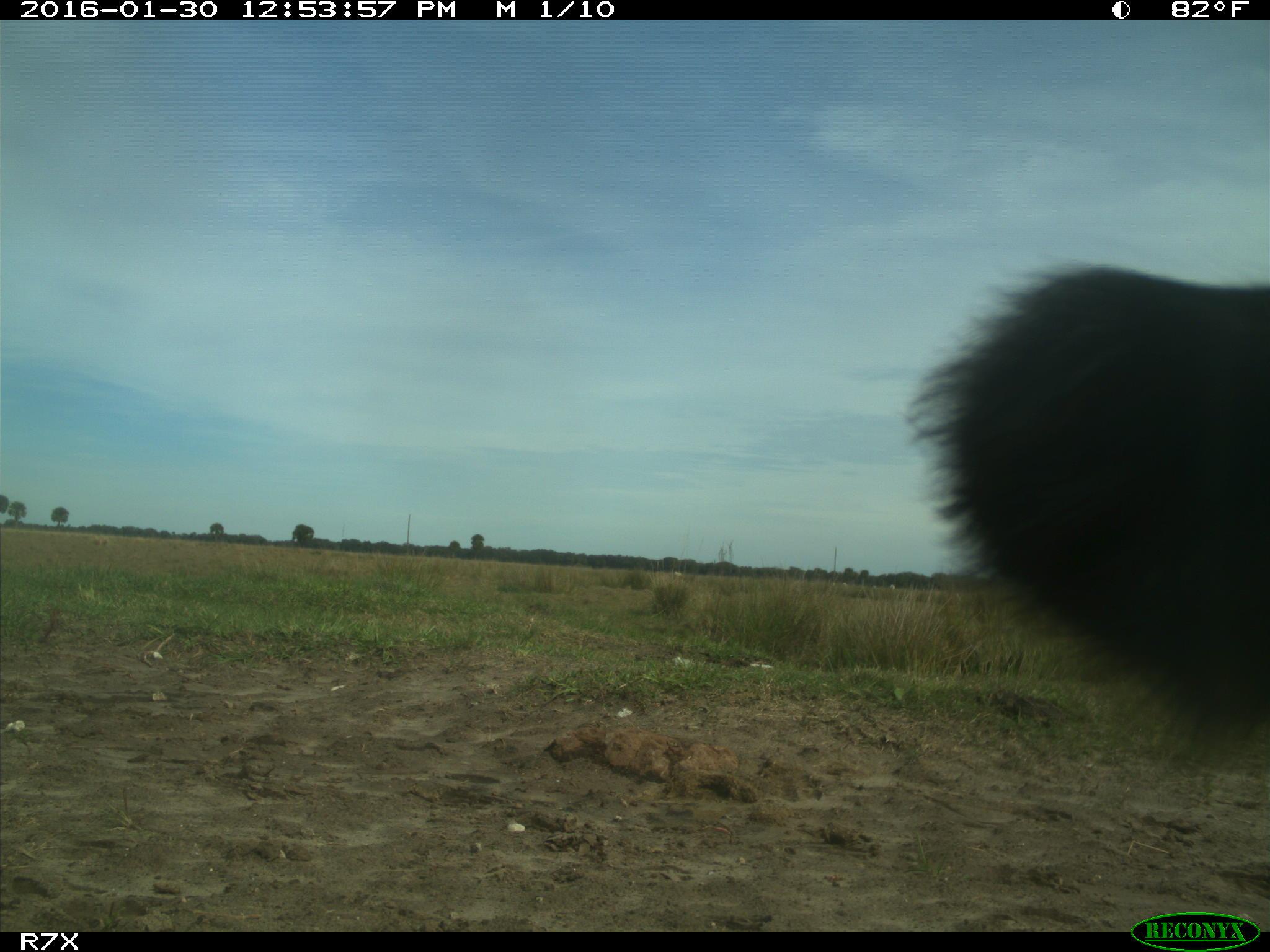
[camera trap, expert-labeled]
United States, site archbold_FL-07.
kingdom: Animalia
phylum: Chordata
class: Mammalia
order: Artiodactyla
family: Bovidae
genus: Bos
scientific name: Bos taurus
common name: domestic cow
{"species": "Bos taurus (domestic cow)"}